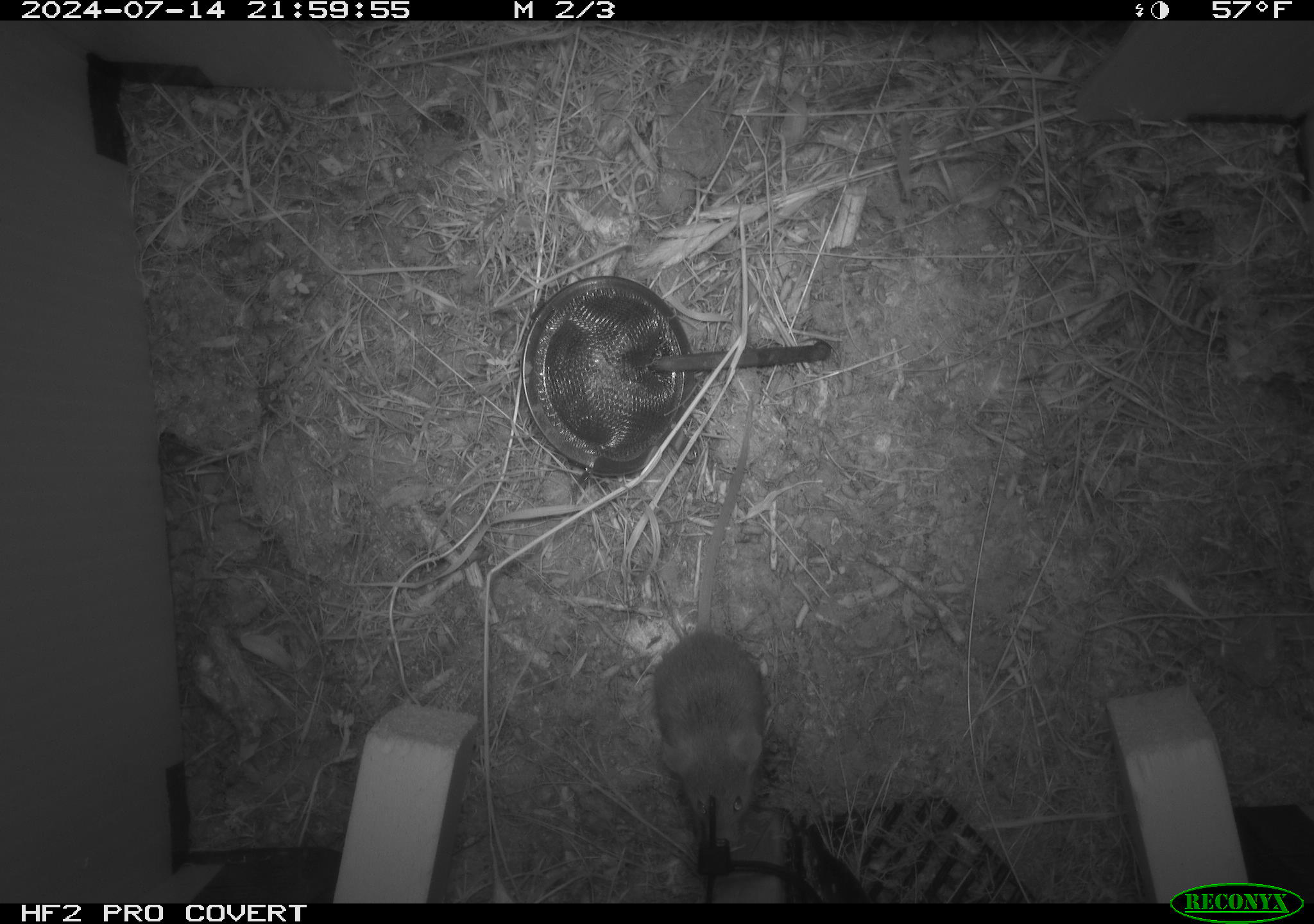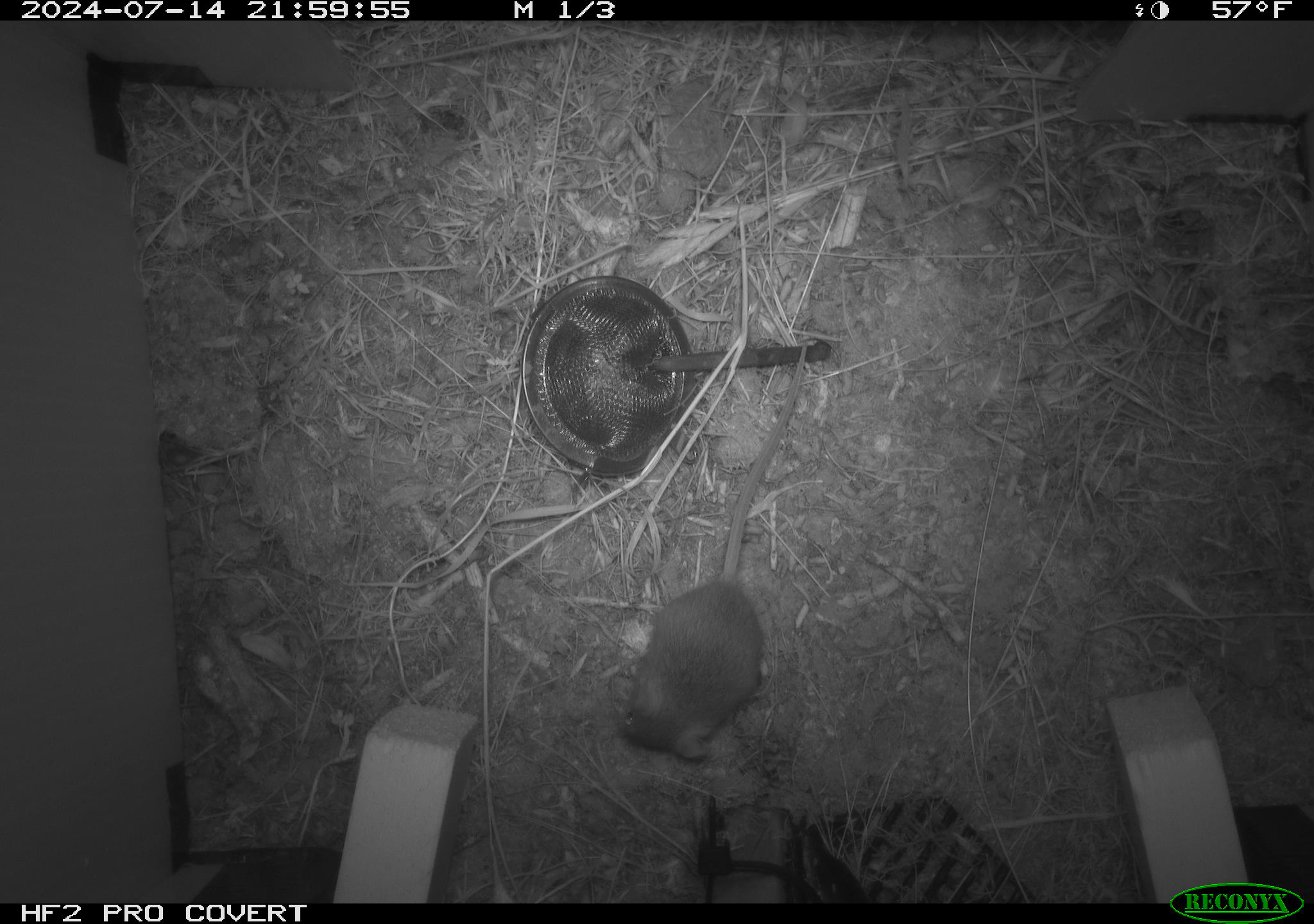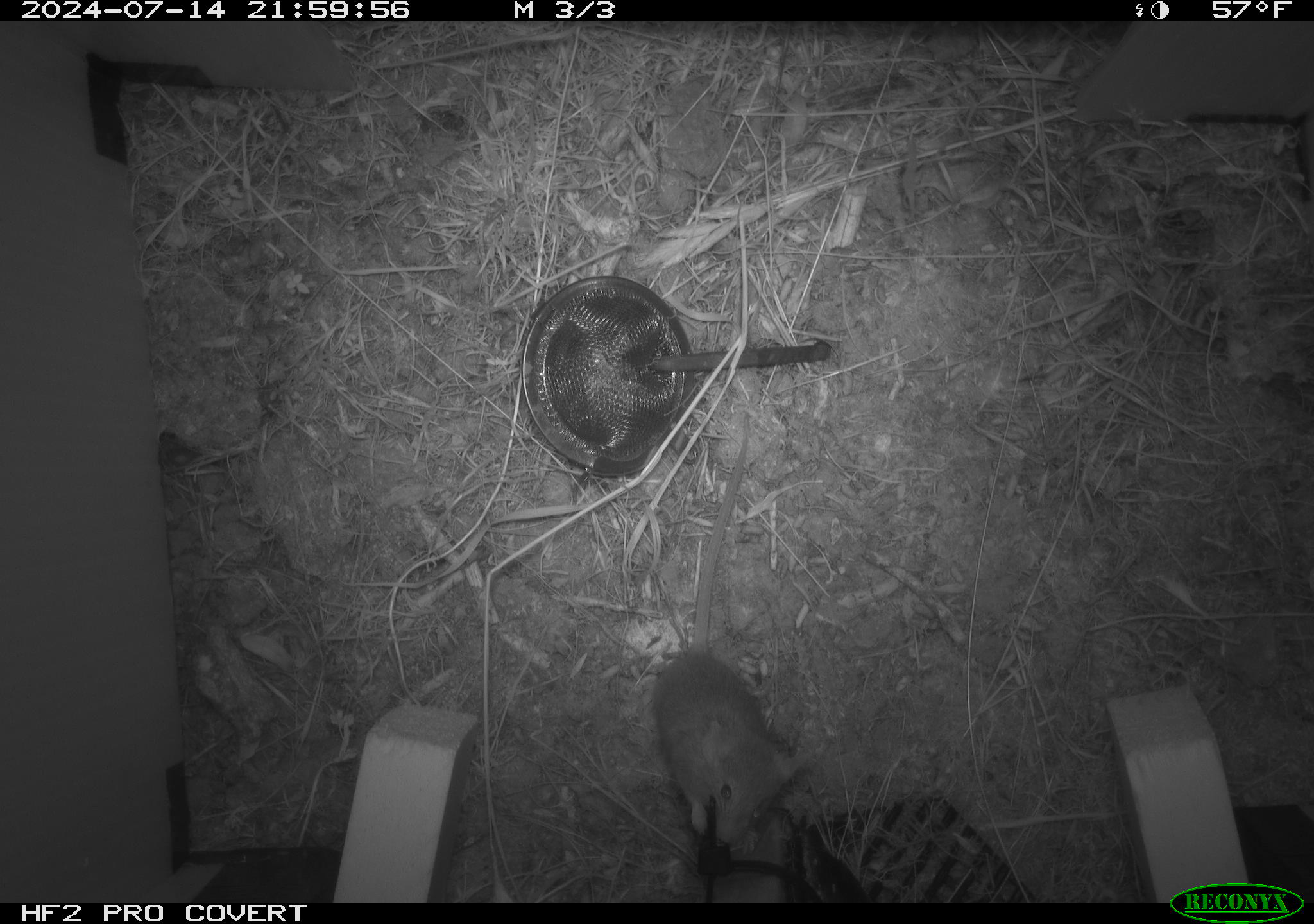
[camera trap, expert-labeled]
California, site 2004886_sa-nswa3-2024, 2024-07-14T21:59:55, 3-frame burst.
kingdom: Animalia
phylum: Chordata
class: Mammalia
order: Rodentia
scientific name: Rodentia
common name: rodent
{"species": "rodent (Rodentia)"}